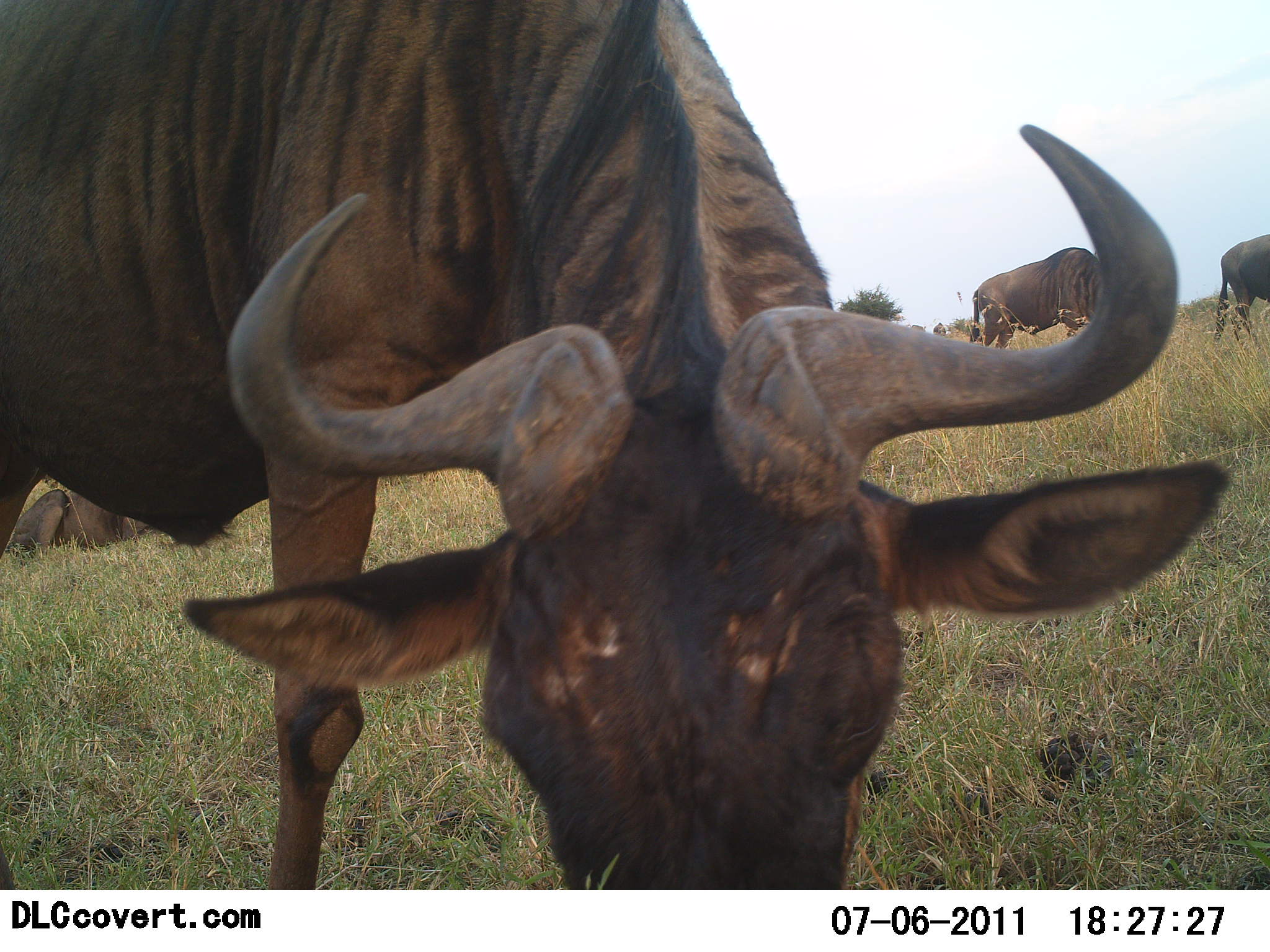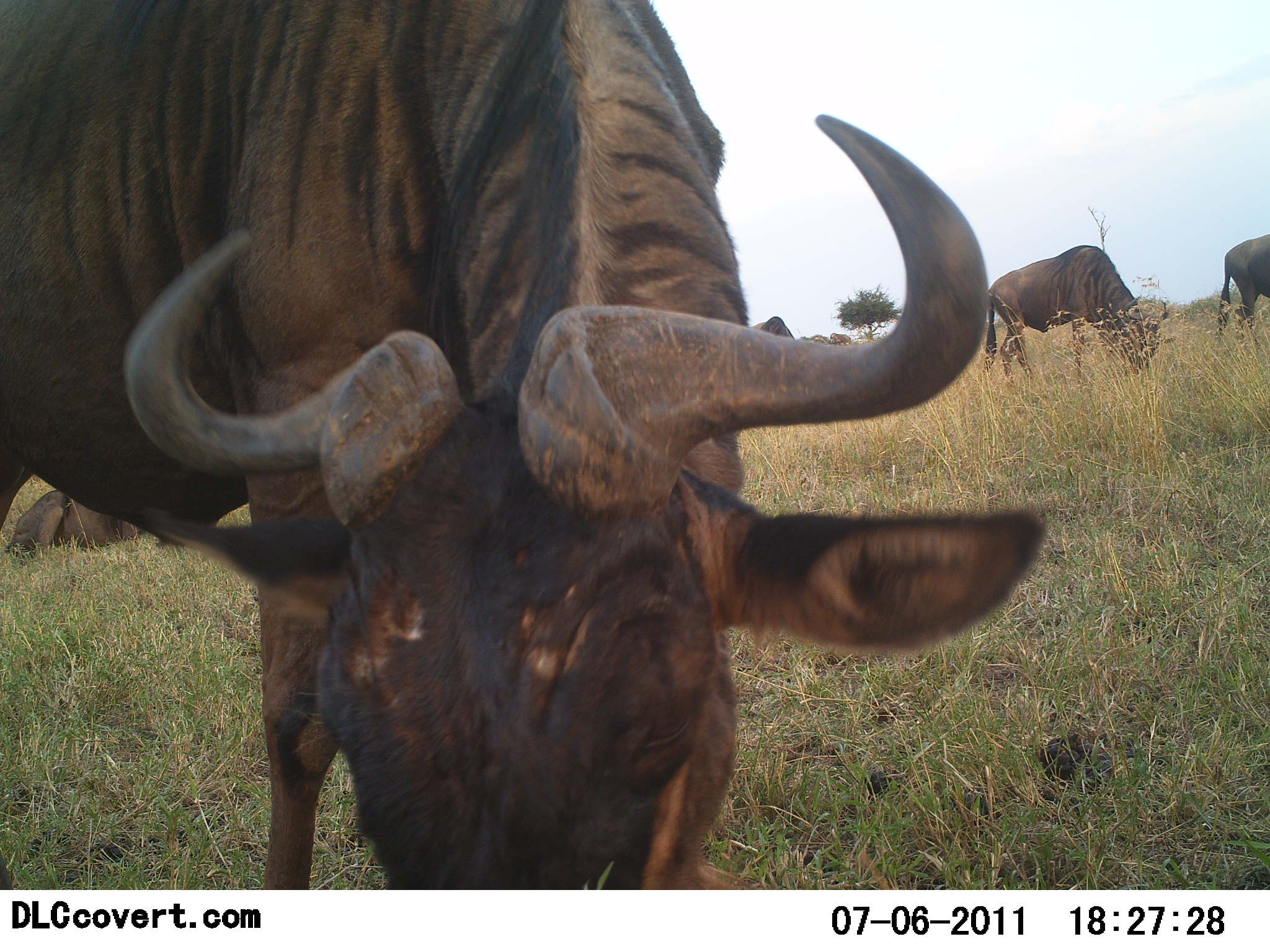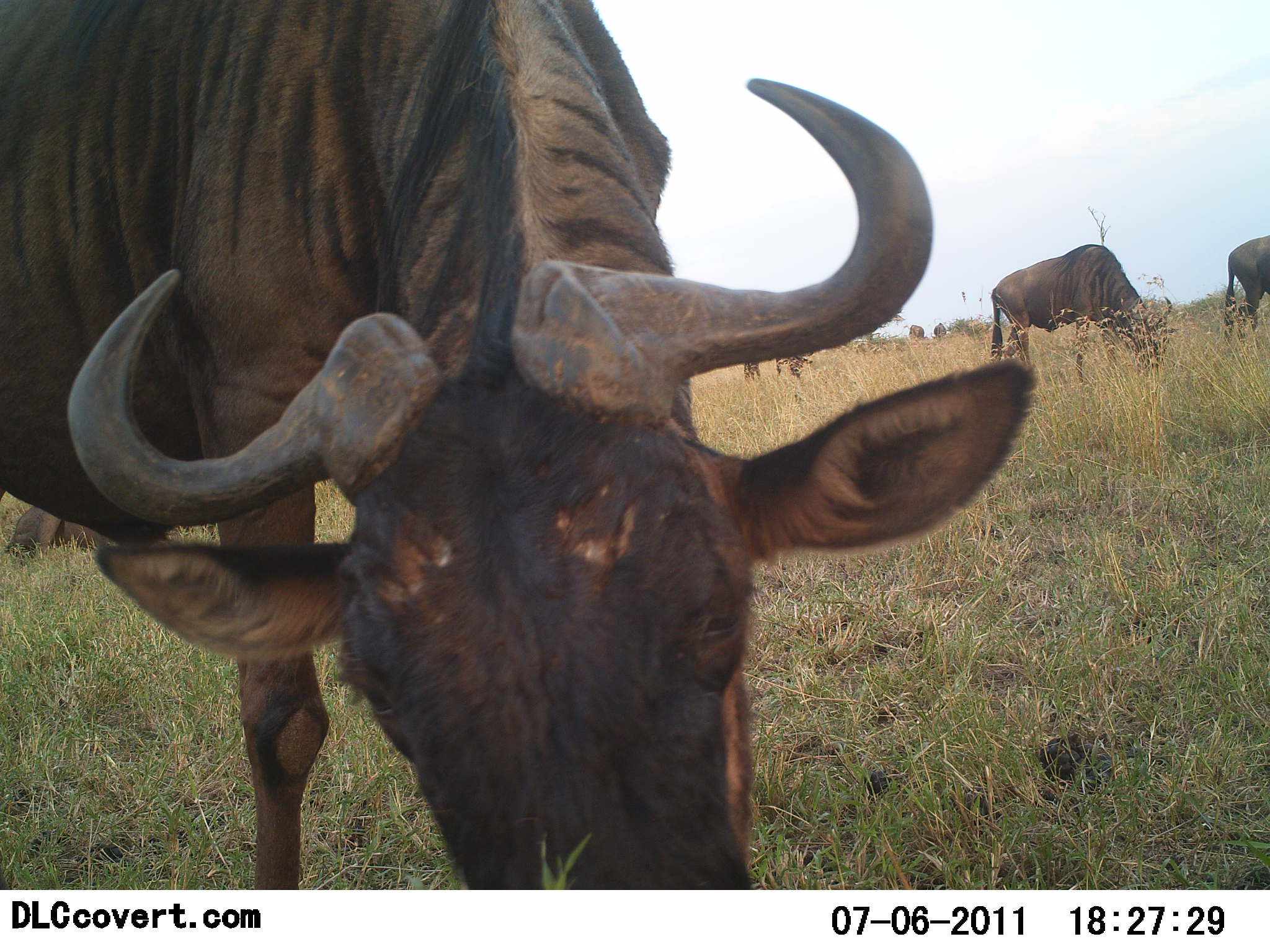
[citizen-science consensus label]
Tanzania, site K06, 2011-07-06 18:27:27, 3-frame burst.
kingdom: Animalia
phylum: Chordata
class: Mammalia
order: Artiodactyla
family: Bovidae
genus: Connochaetes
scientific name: Connochaetes taurinus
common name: blue wildebeest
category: wildebeest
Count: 4.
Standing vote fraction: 38%.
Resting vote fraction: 15%.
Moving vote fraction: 0%.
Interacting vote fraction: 0%.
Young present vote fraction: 0%.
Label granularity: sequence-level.